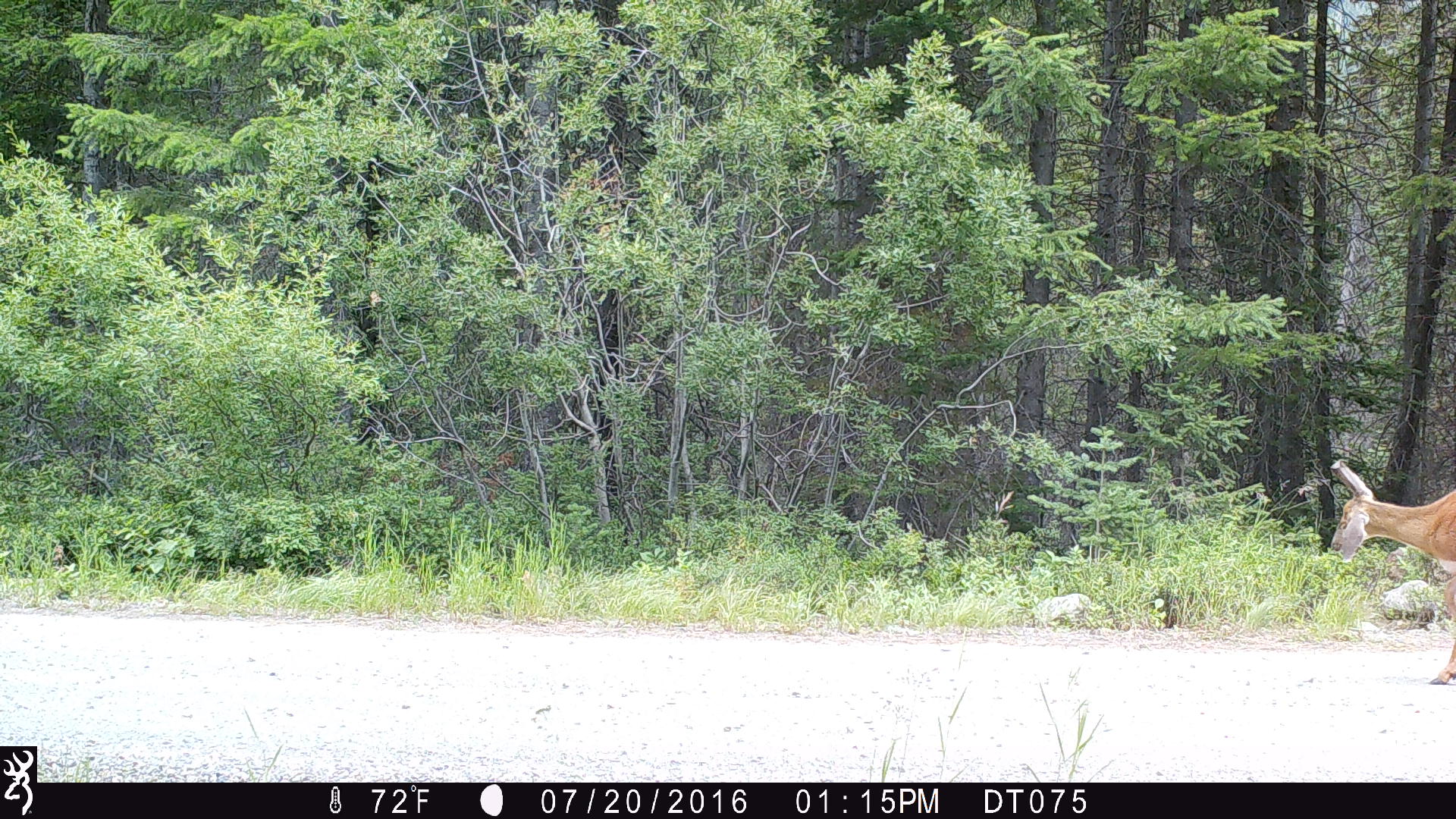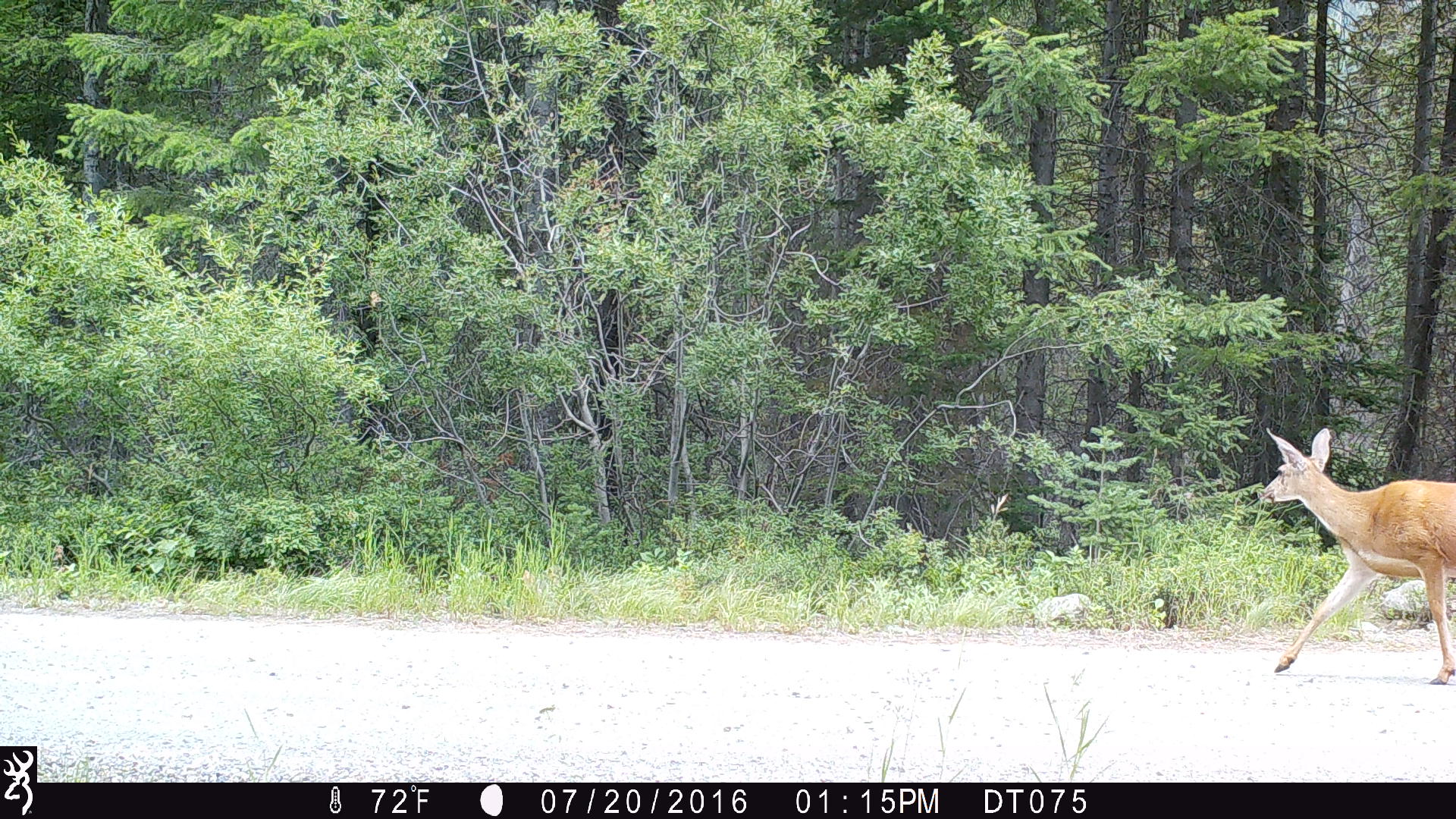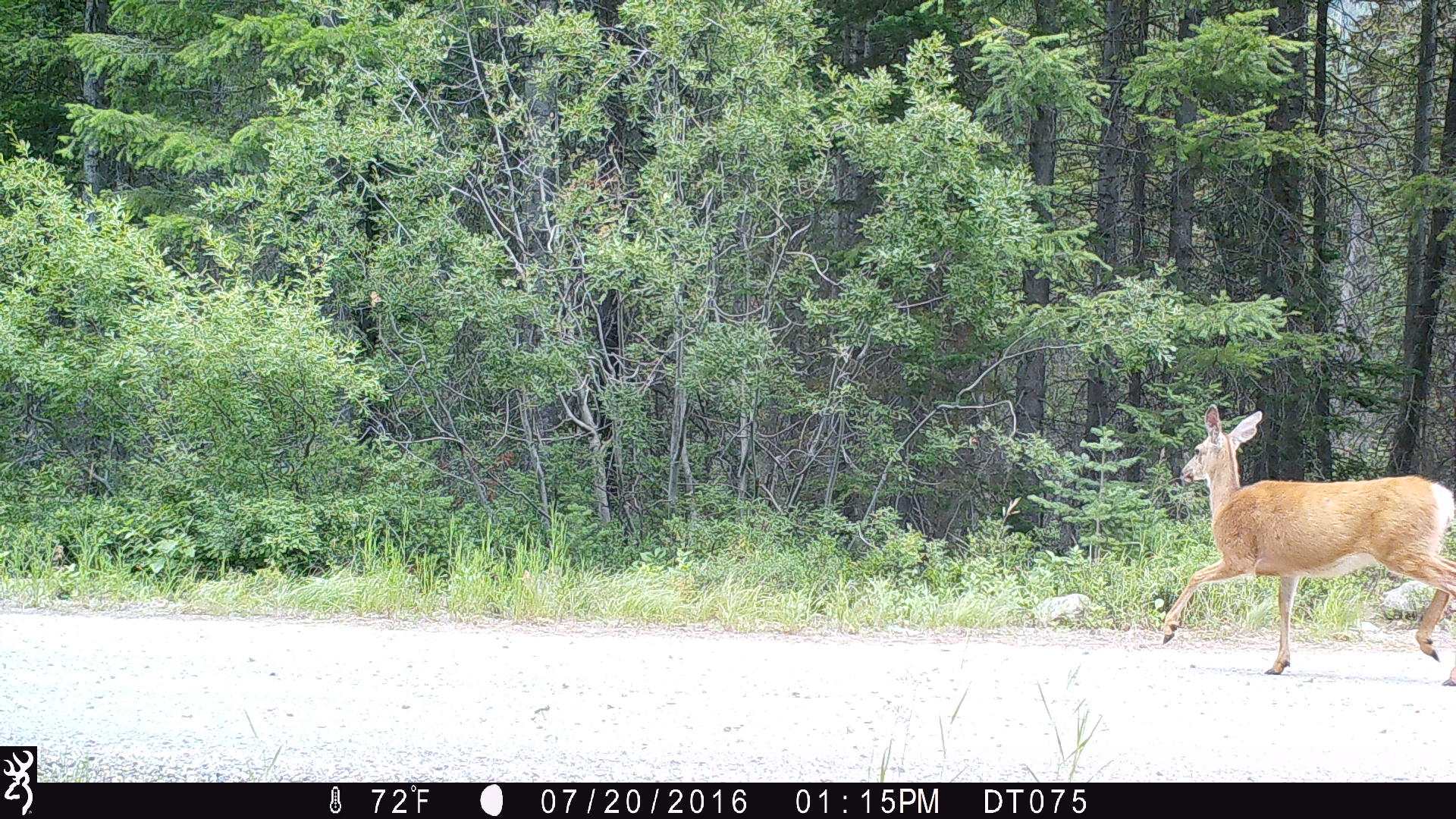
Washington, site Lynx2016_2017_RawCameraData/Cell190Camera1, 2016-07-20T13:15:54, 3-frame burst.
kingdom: Animalia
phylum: Chordata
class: Mammalia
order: Artiodactyla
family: Cervidae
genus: Odocoileus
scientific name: Odocoileus hemionus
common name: mule deer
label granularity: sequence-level